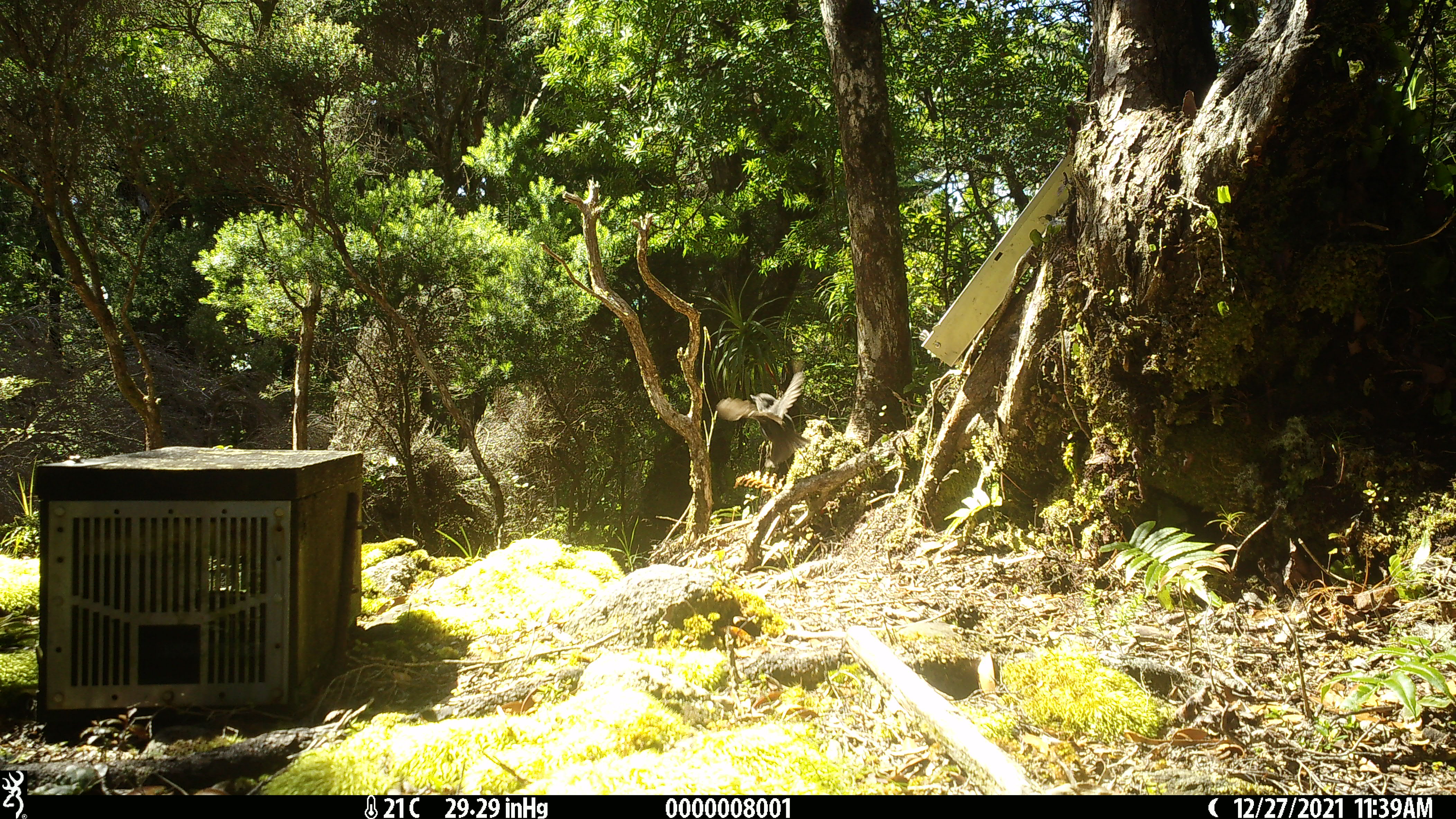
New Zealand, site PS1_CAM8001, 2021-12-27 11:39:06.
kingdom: Animalia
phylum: Chordata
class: Aves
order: Passeriformes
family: Petroicidae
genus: Petroica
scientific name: Petroica australis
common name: new zealand robin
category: robin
Robin (new zealand robin) (Petroica australis).